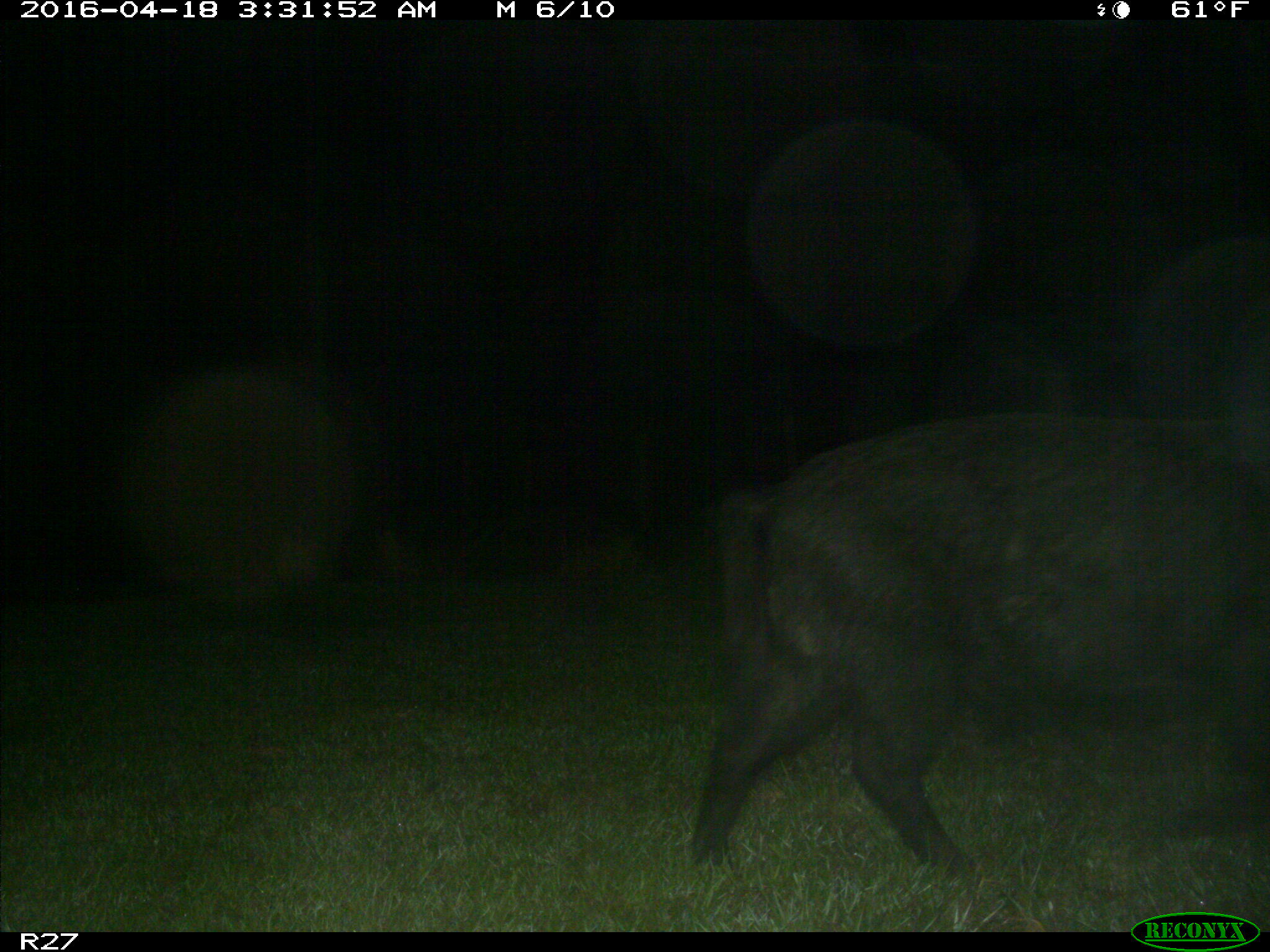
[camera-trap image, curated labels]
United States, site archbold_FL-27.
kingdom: Animalia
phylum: Chordata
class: Mammalia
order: Artiodactyla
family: Suidae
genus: Sus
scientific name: Sus scrofa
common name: wild boar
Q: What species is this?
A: Sus scrofa (wild boar).